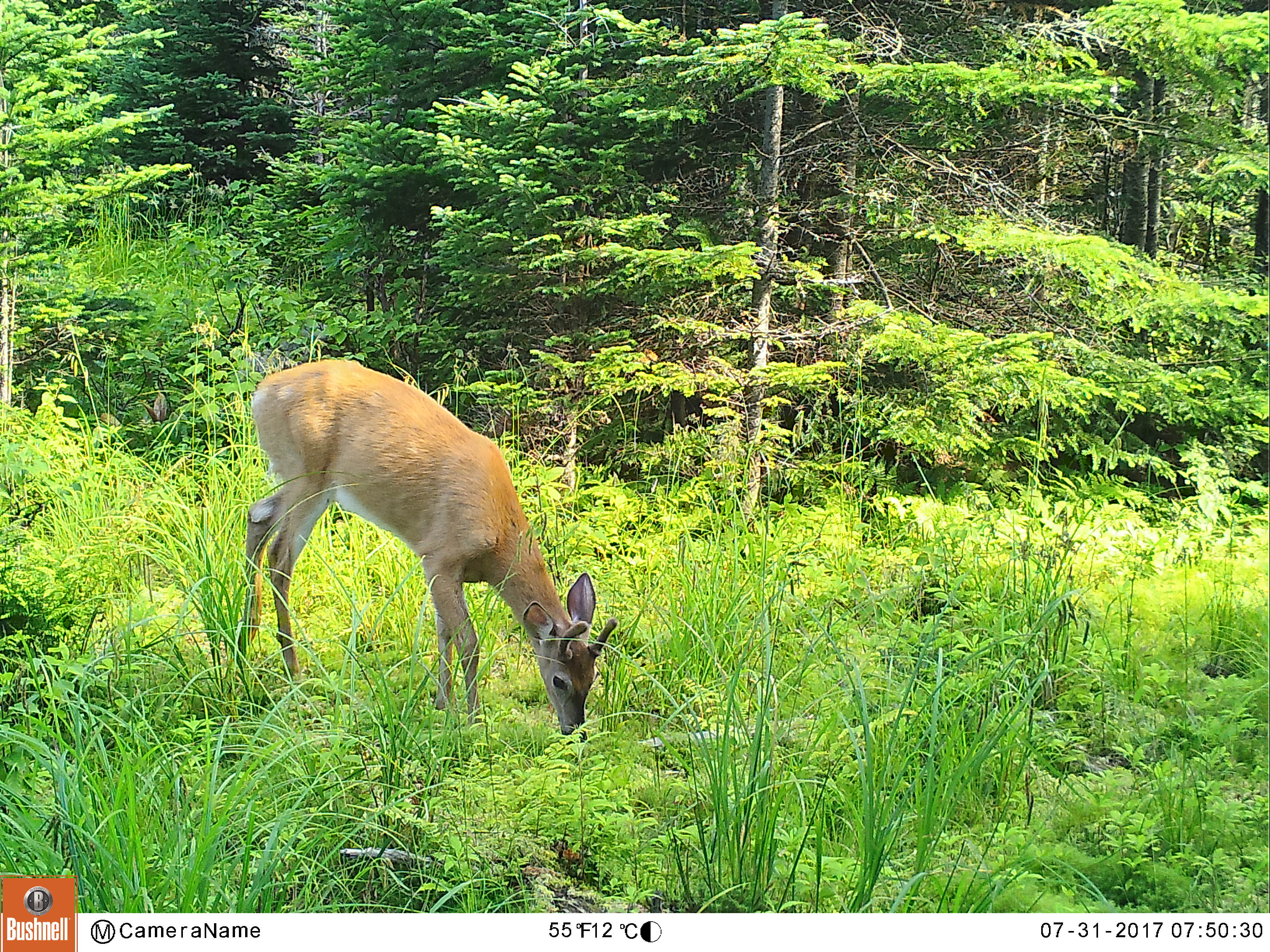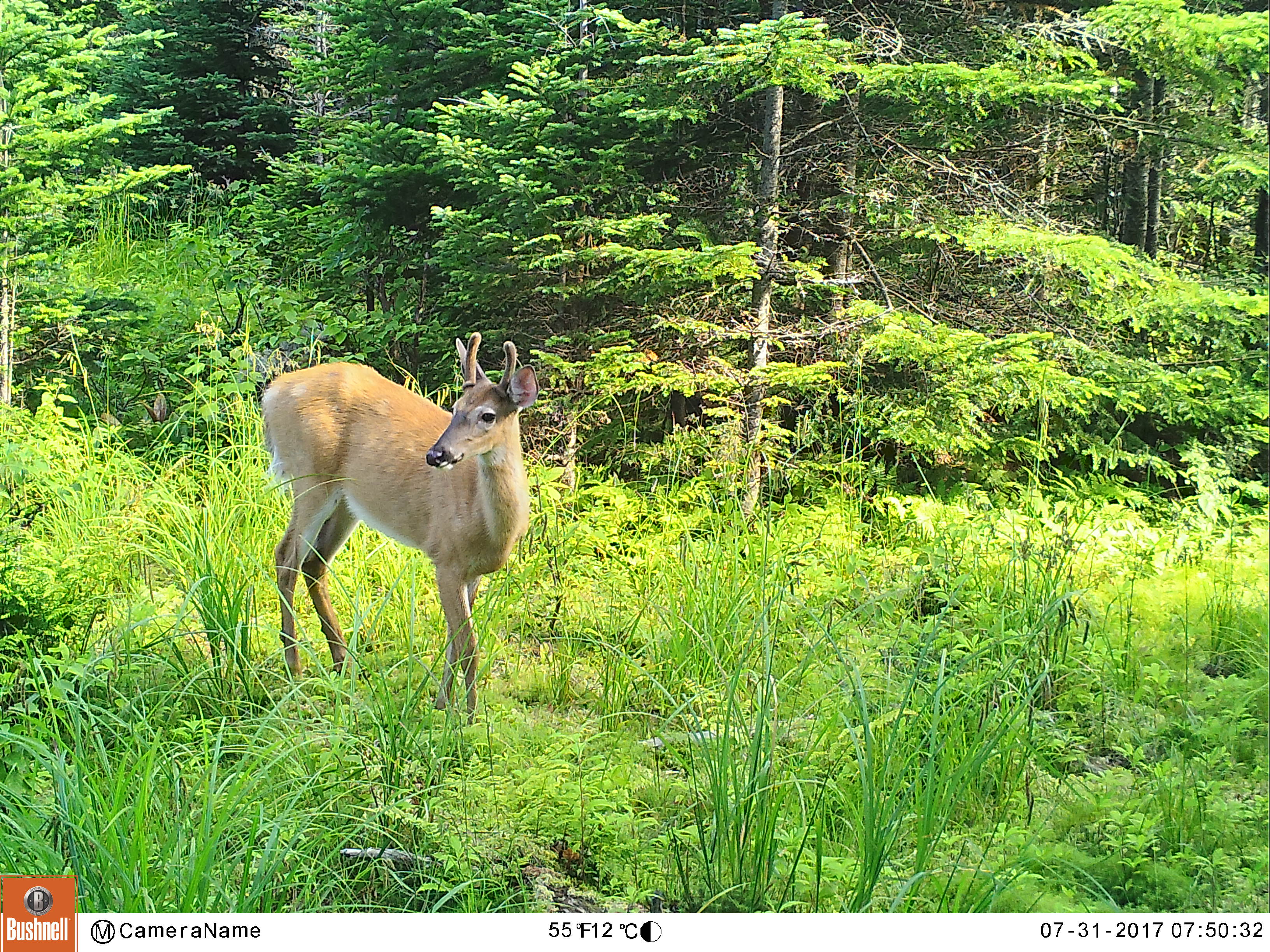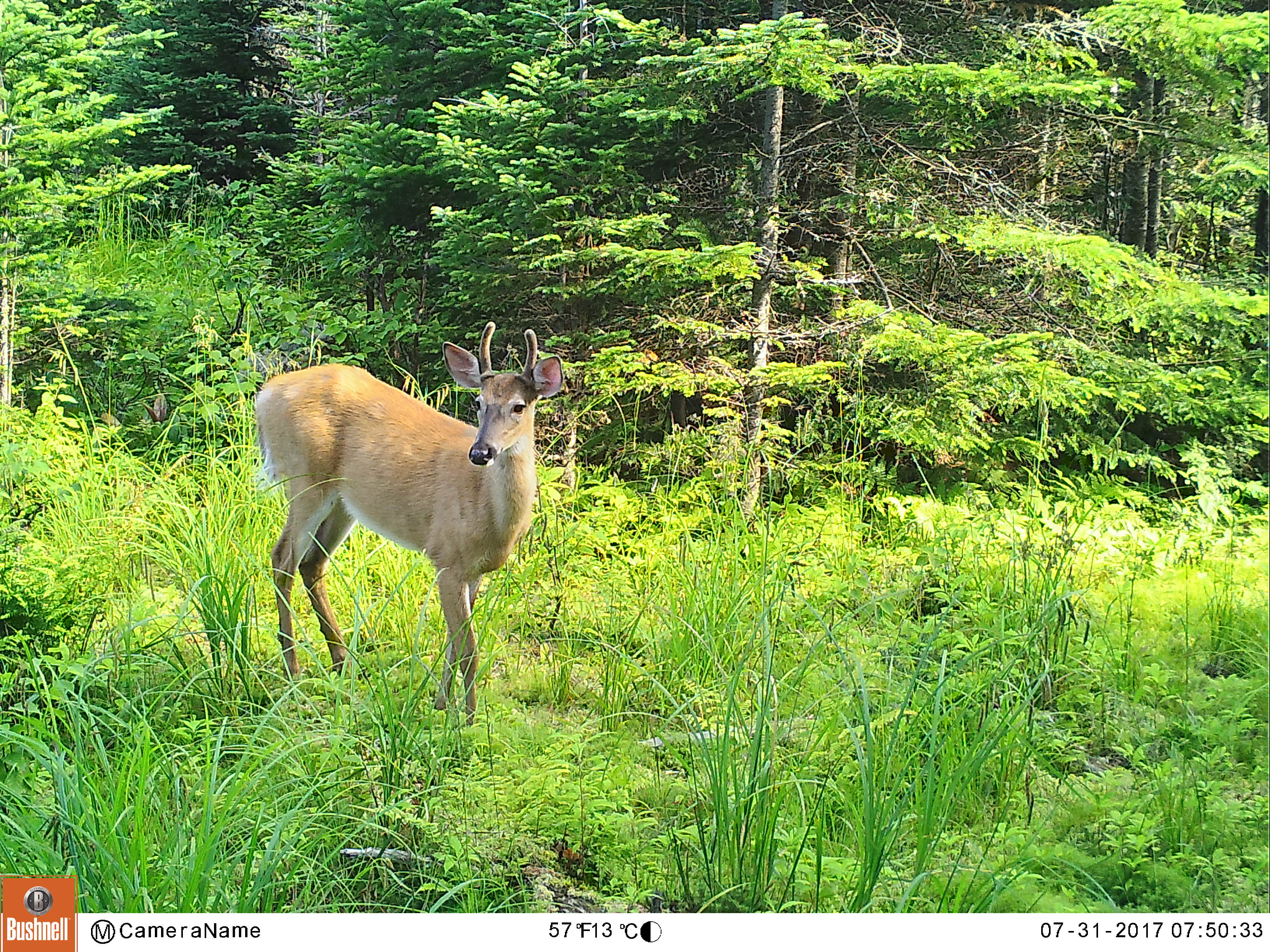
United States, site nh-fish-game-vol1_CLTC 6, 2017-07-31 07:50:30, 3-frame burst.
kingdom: Animalia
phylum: Chordata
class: Mammalia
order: Artiodactyla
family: Cervidae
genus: Odocoileus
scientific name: Odocoileus virginianus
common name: white-tailed deer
White-tailed deer (Odocoileus virginianus).